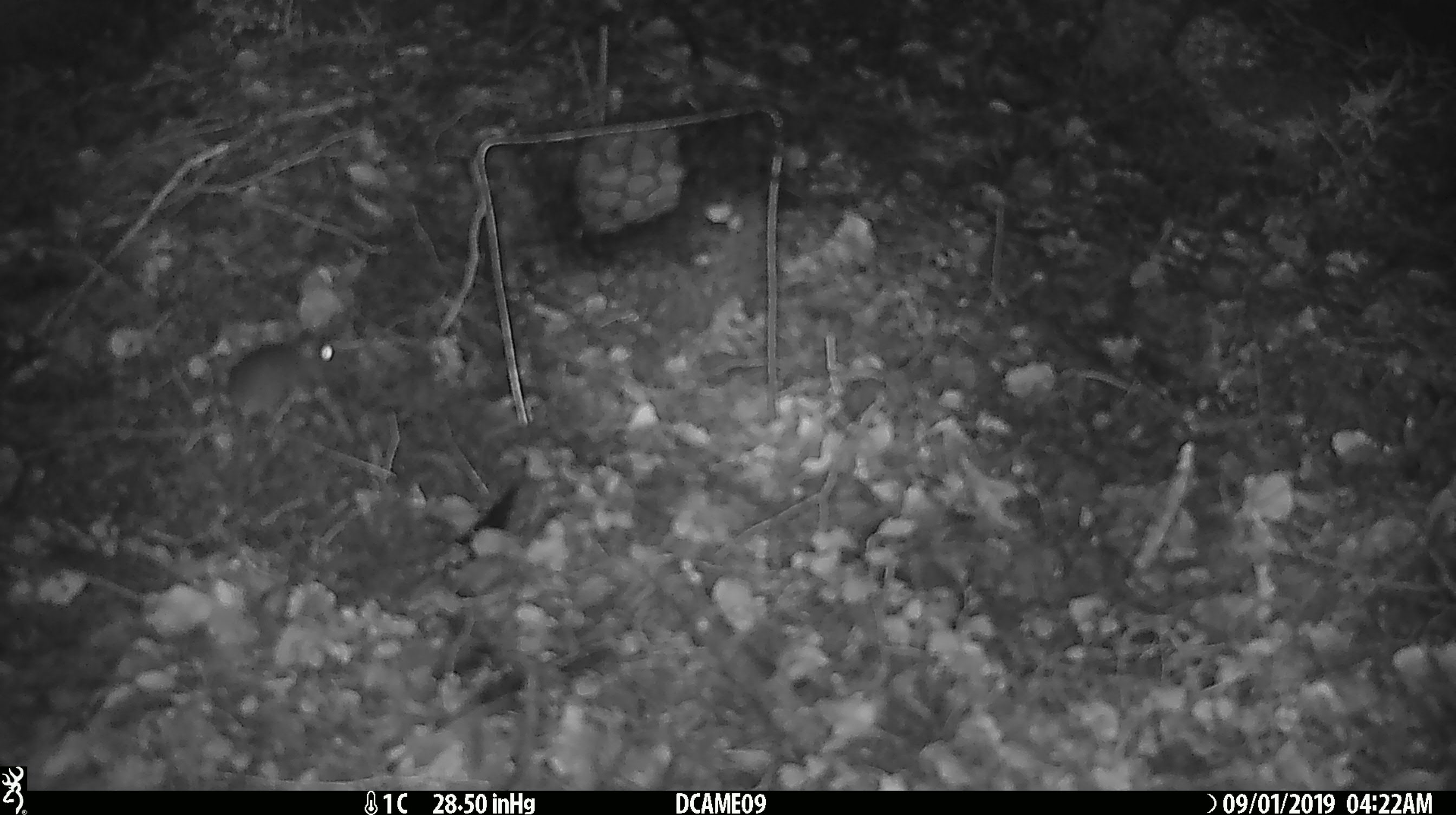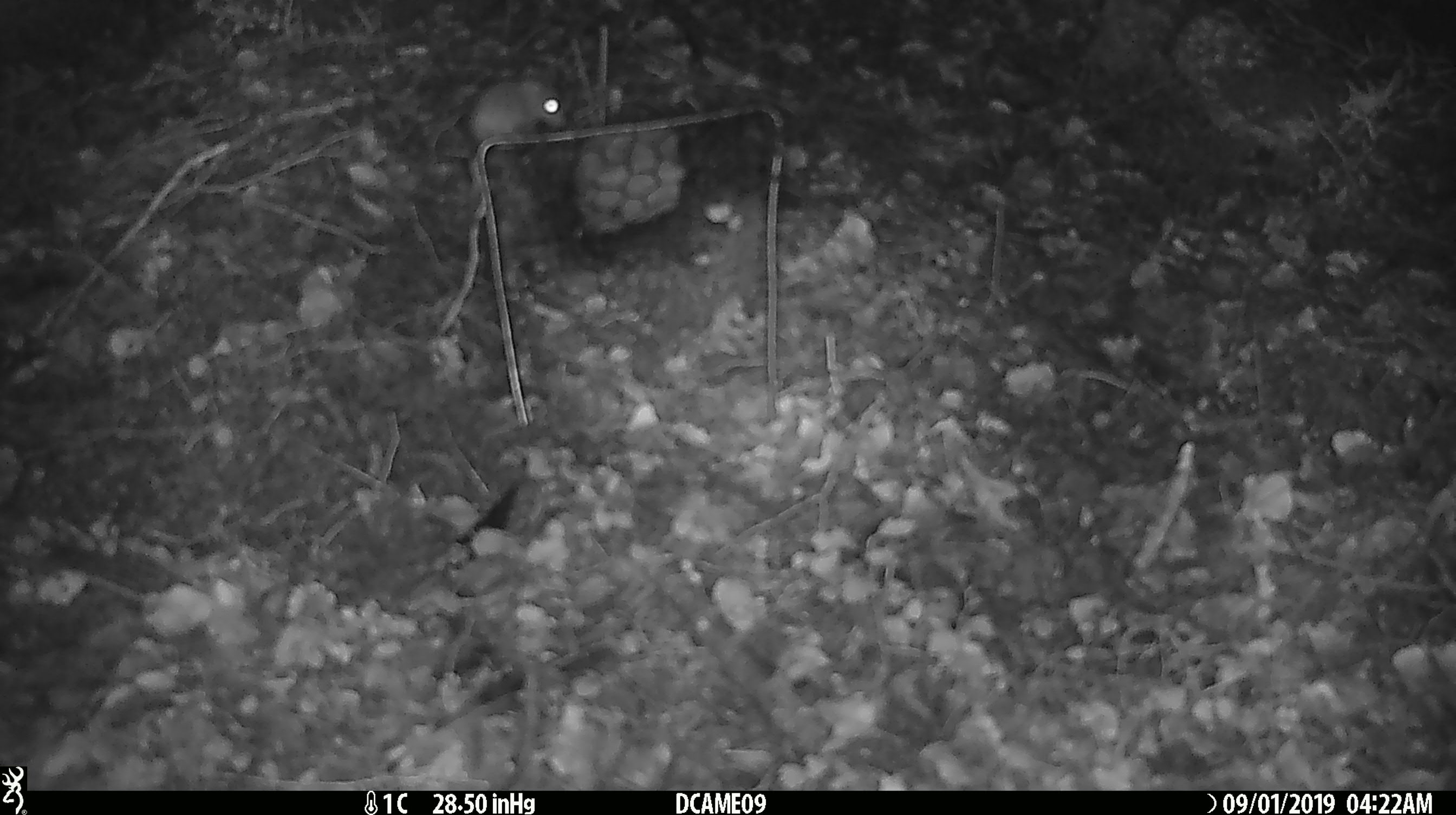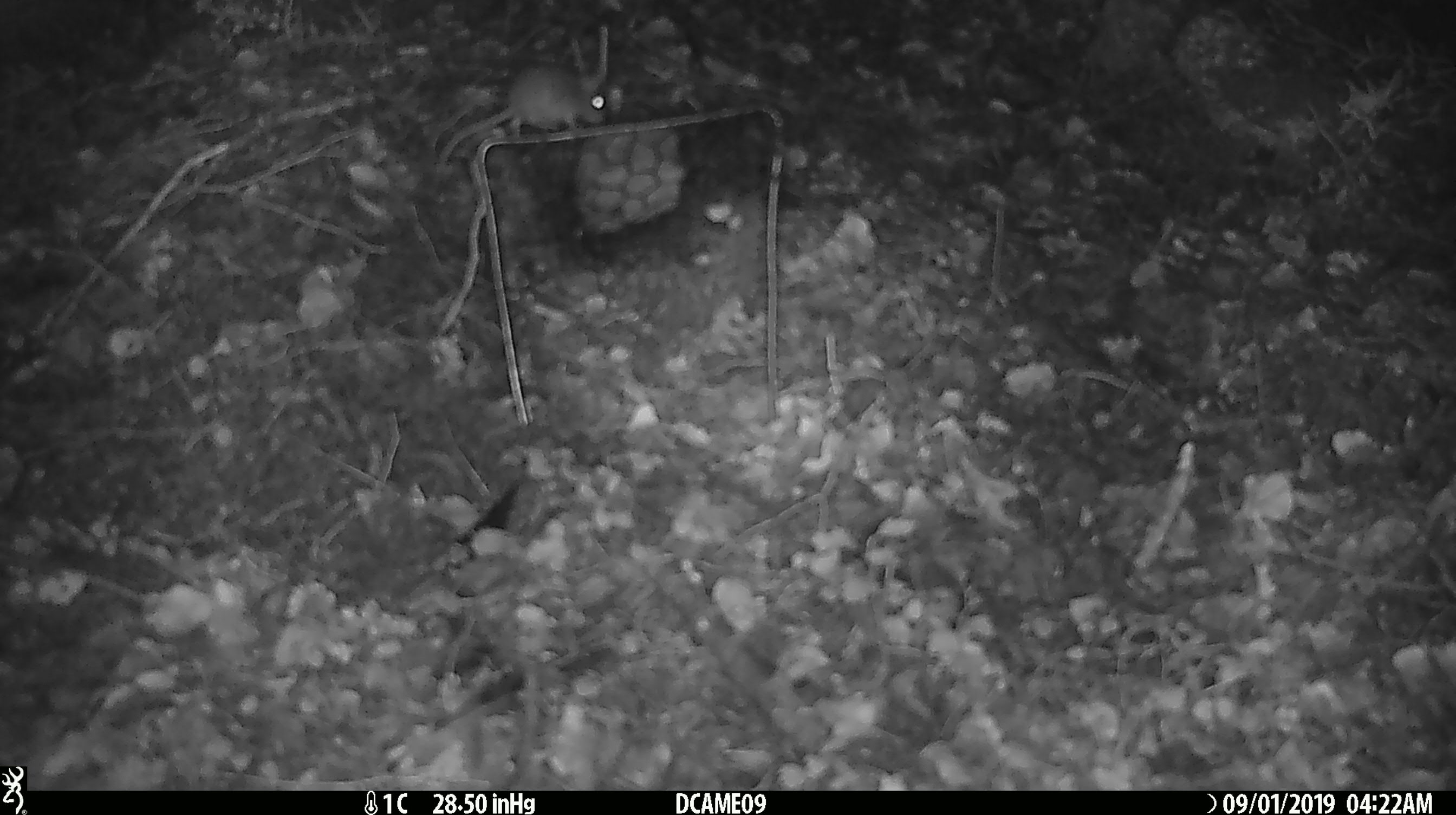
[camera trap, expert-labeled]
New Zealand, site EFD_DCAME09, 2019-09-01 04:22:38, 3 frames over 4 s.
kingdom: Animalia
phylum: Chordata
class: Mammalia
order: Rodentia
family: Muridae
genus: Mus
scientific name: Mus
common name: mouse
Mouse (Mus).